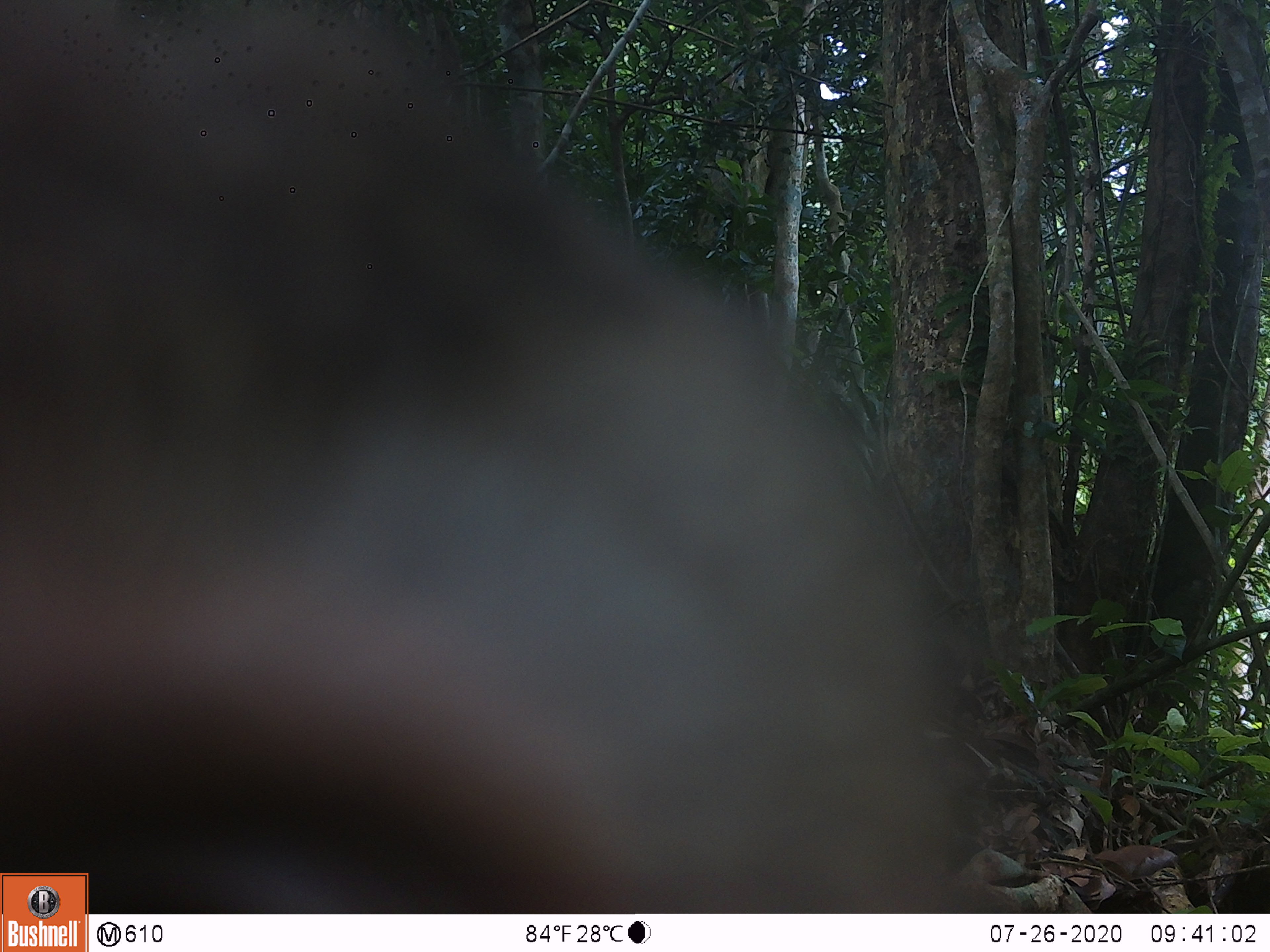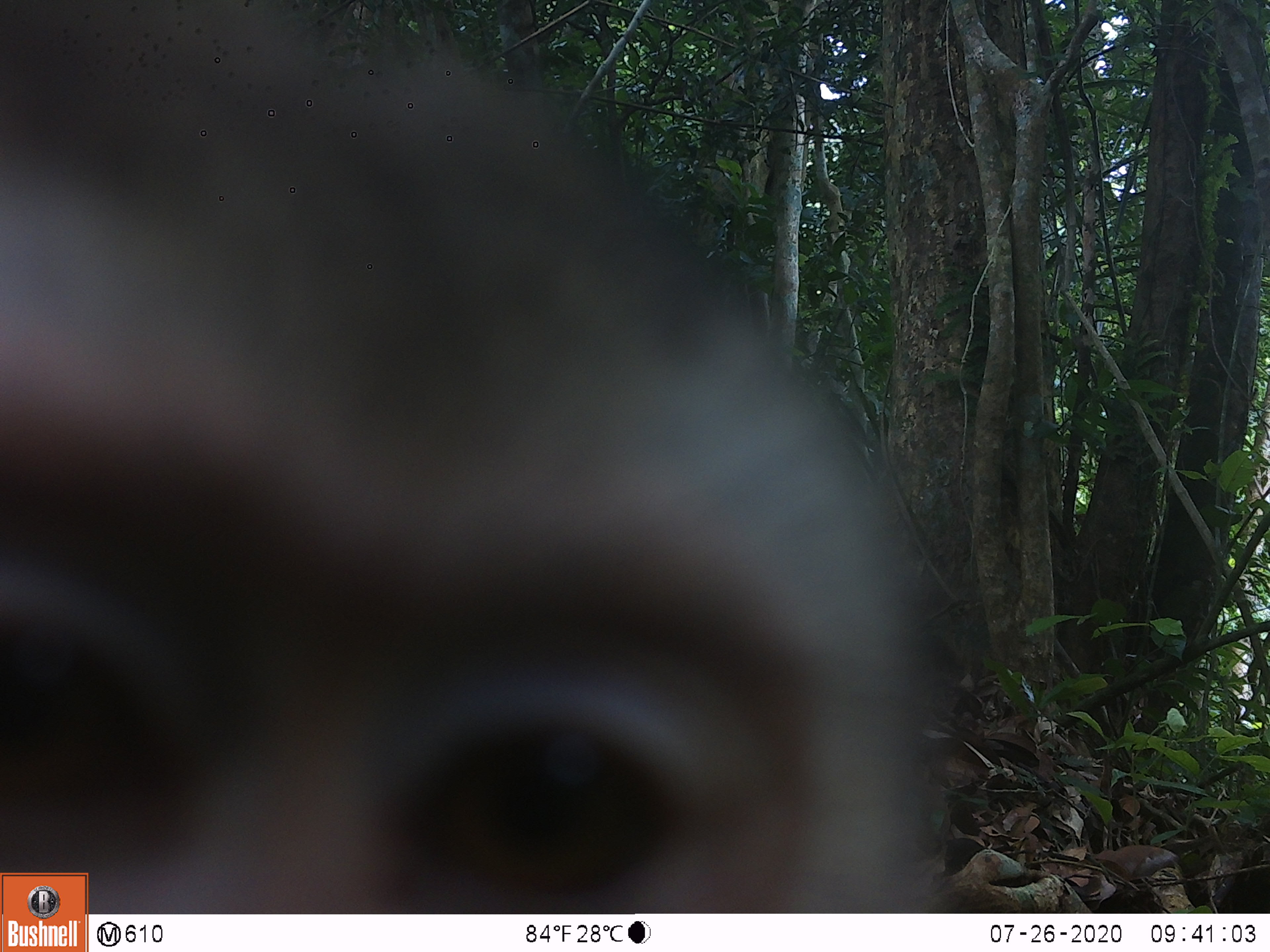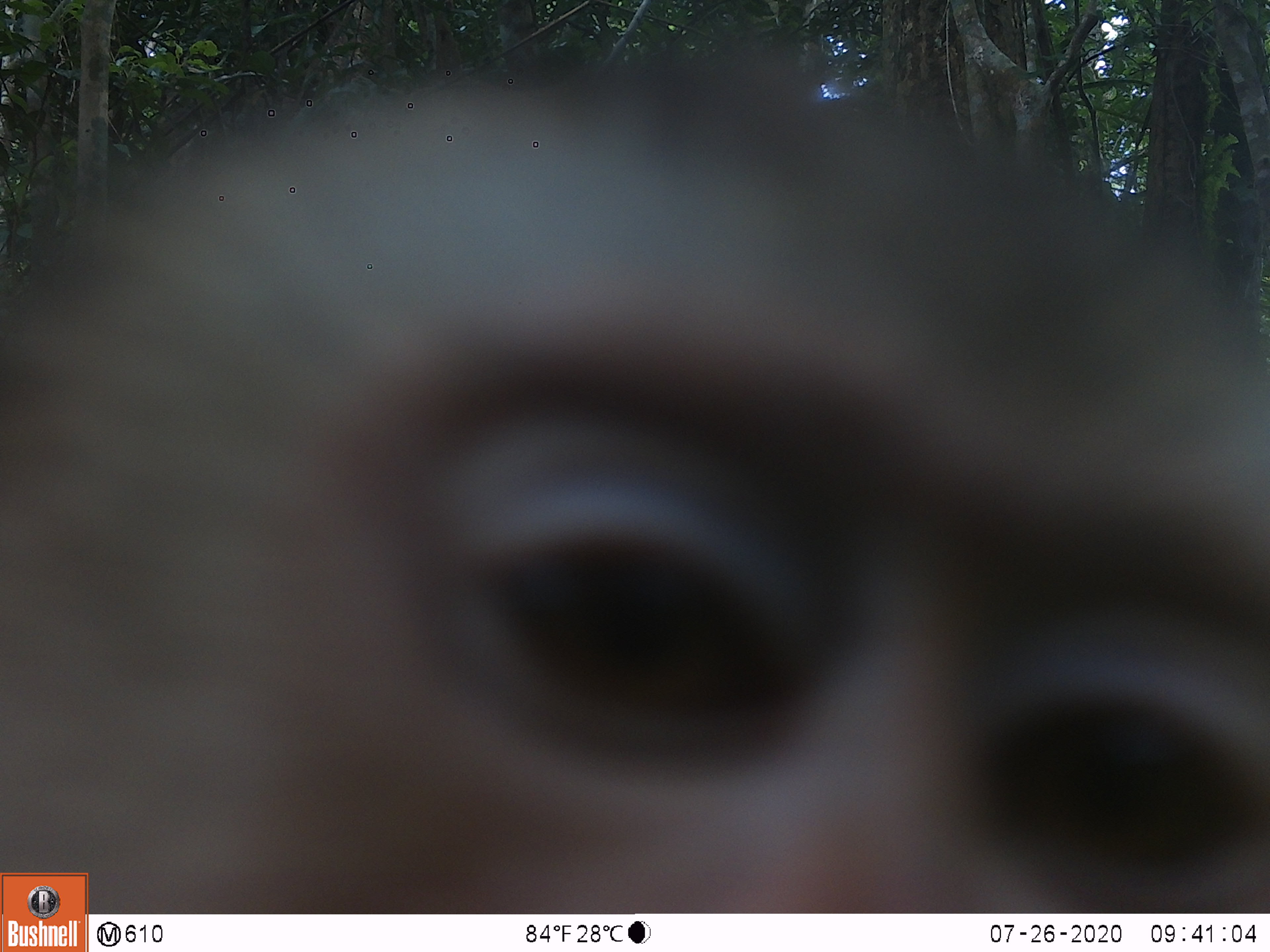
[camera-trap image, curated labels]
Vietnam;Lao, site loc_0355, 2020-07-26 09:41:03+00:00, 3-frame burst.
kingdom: Animalia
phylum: Chordata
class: Mammalia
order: Primates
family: Cercopithecidae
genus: Macaca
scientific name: Macaca nemestrina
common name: pig-tailed macaque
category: pig tailed macaque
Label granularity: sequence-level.